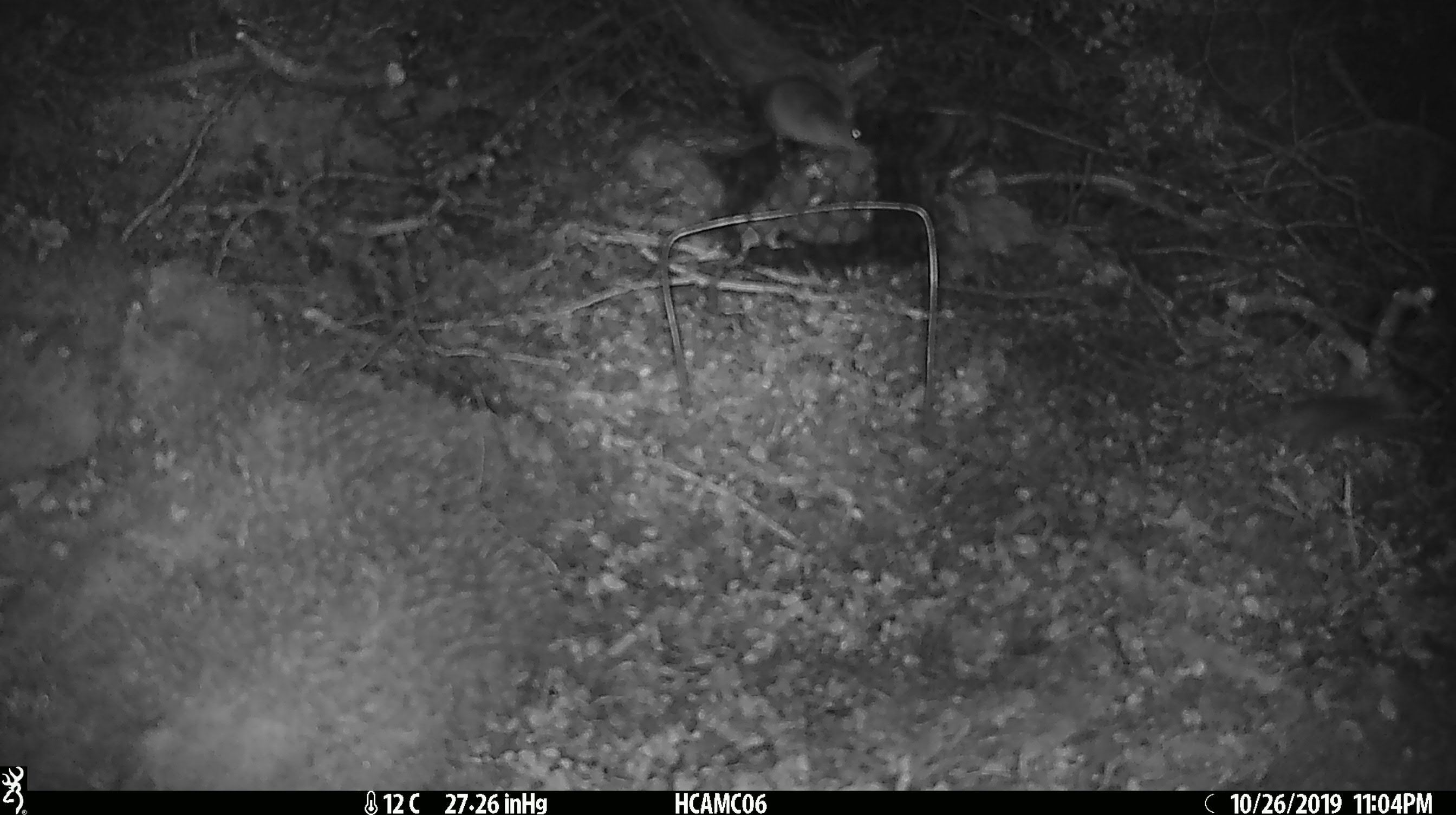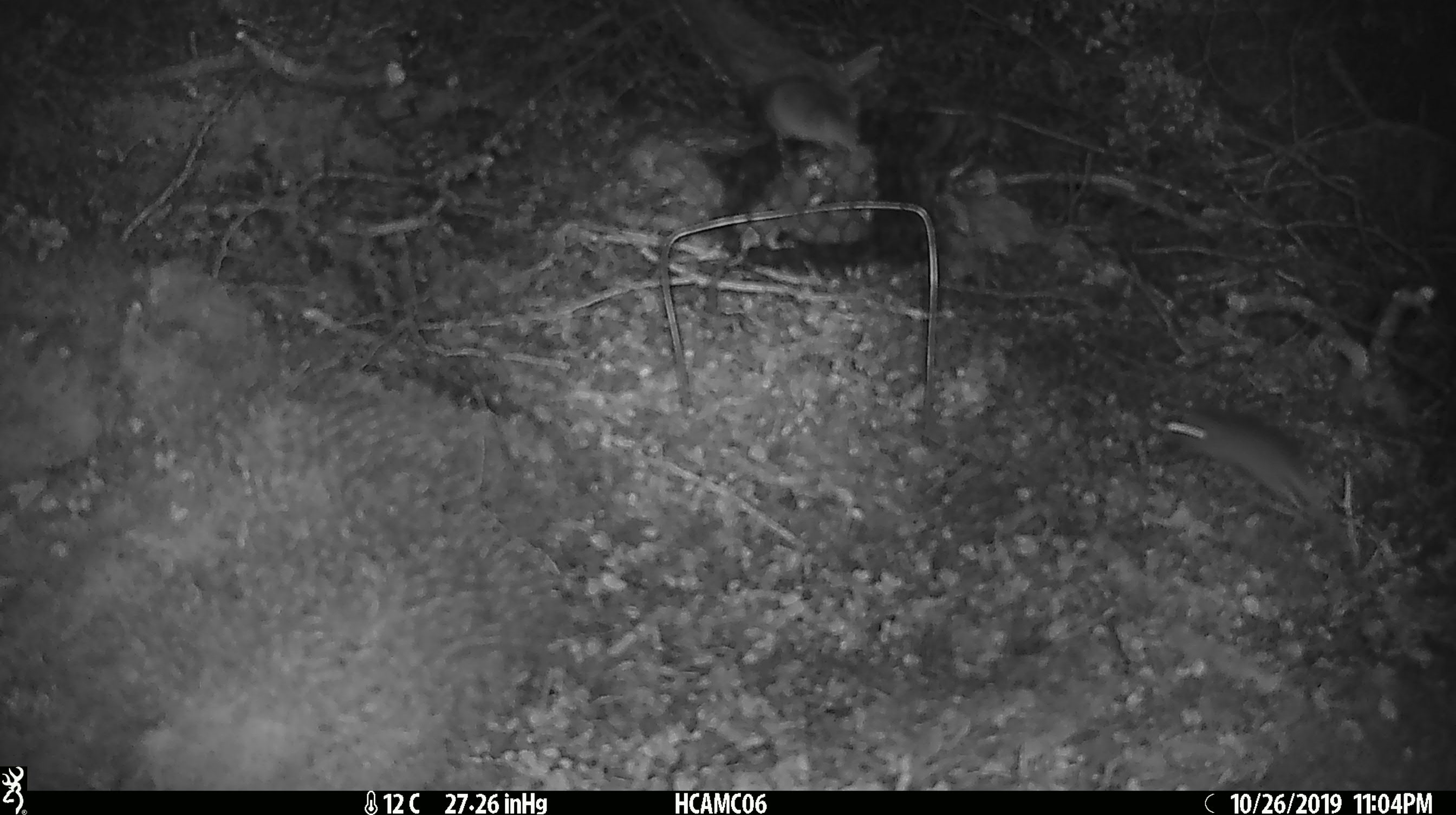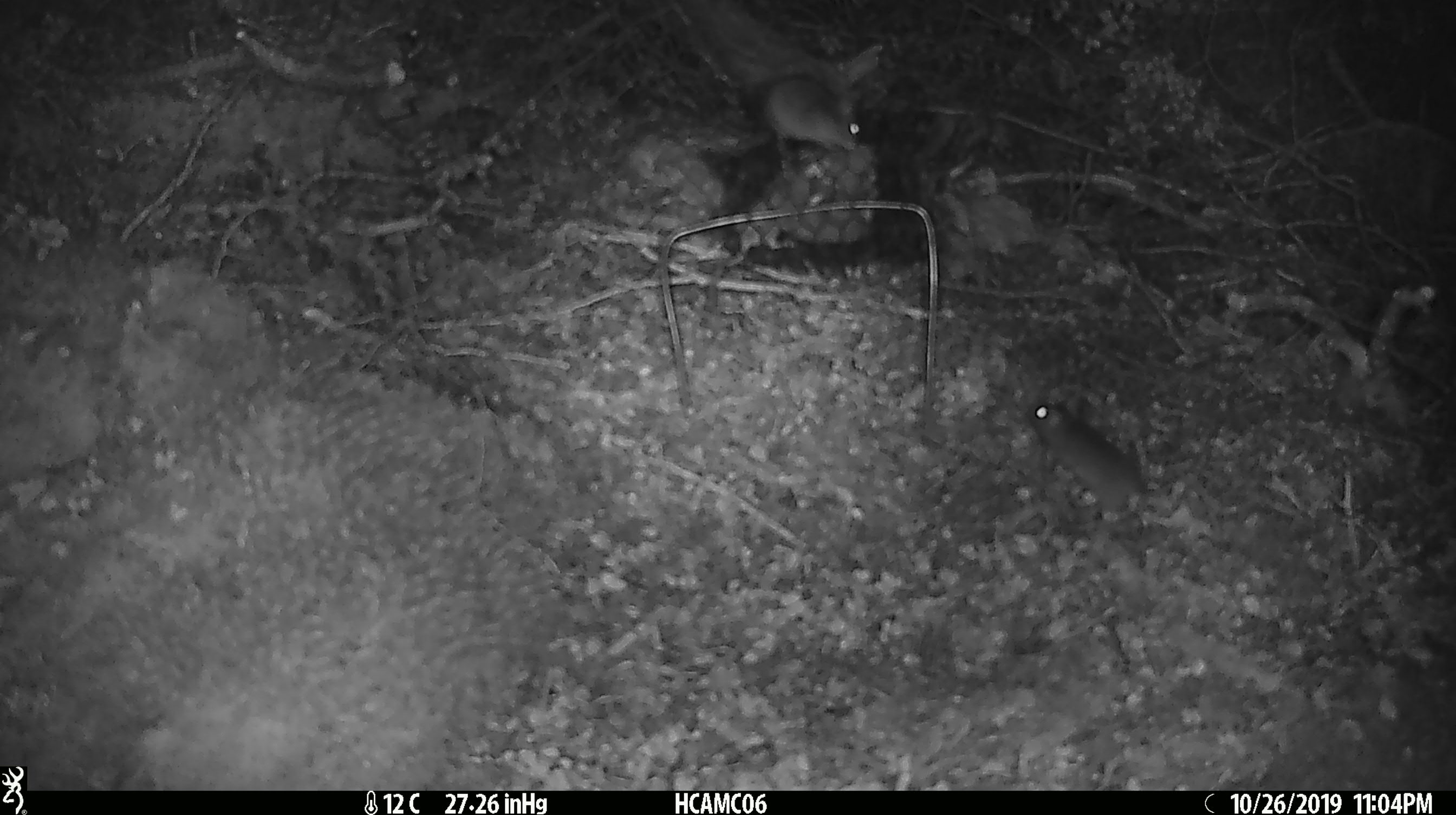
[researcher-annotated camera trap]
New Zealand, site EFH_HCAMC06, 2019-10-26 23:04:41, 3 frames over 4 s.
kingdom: Animalia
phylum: Chordata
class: Mammalia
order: Rodentia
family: Muridae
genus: Mus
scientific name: Mus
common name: mouse